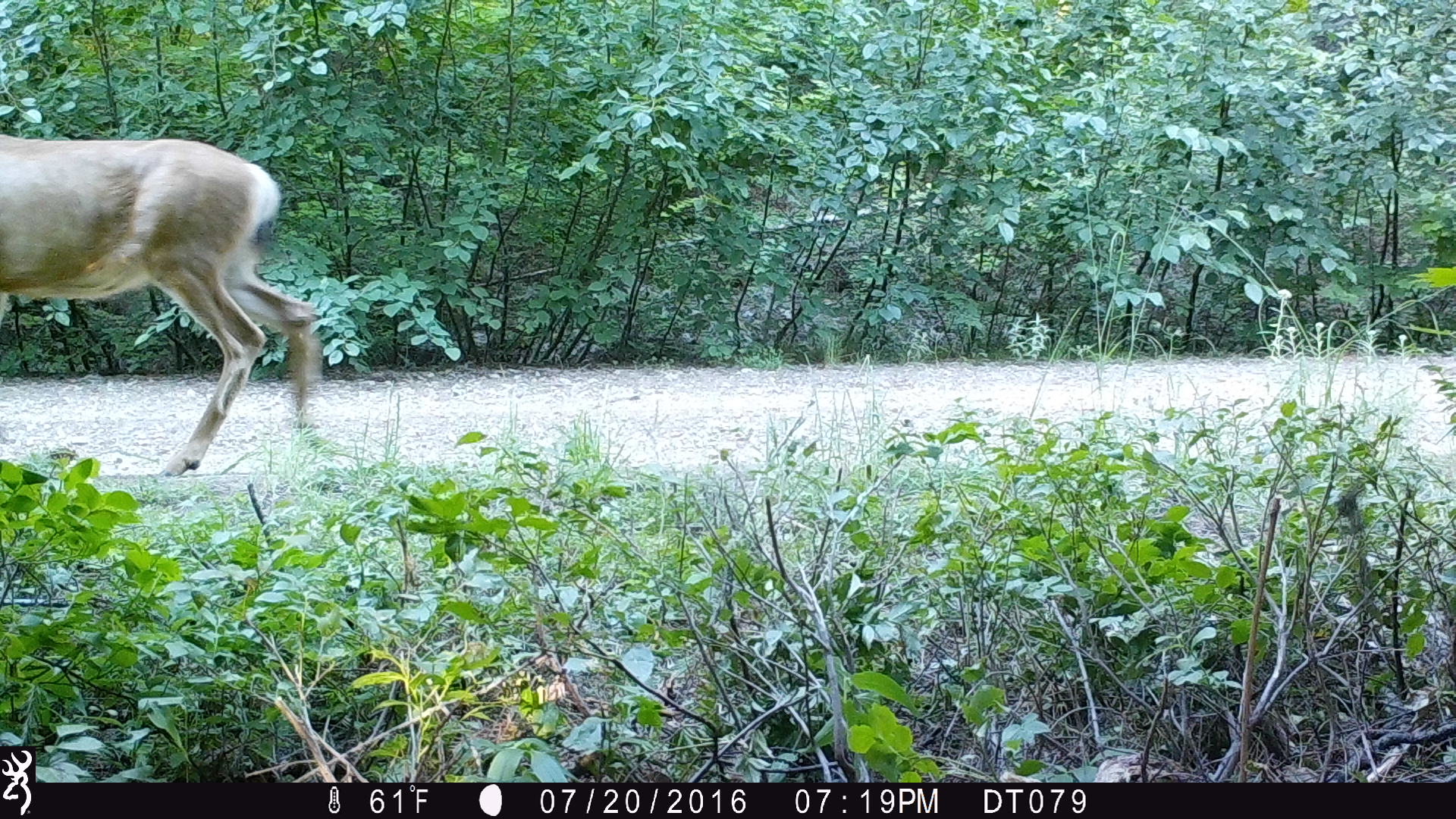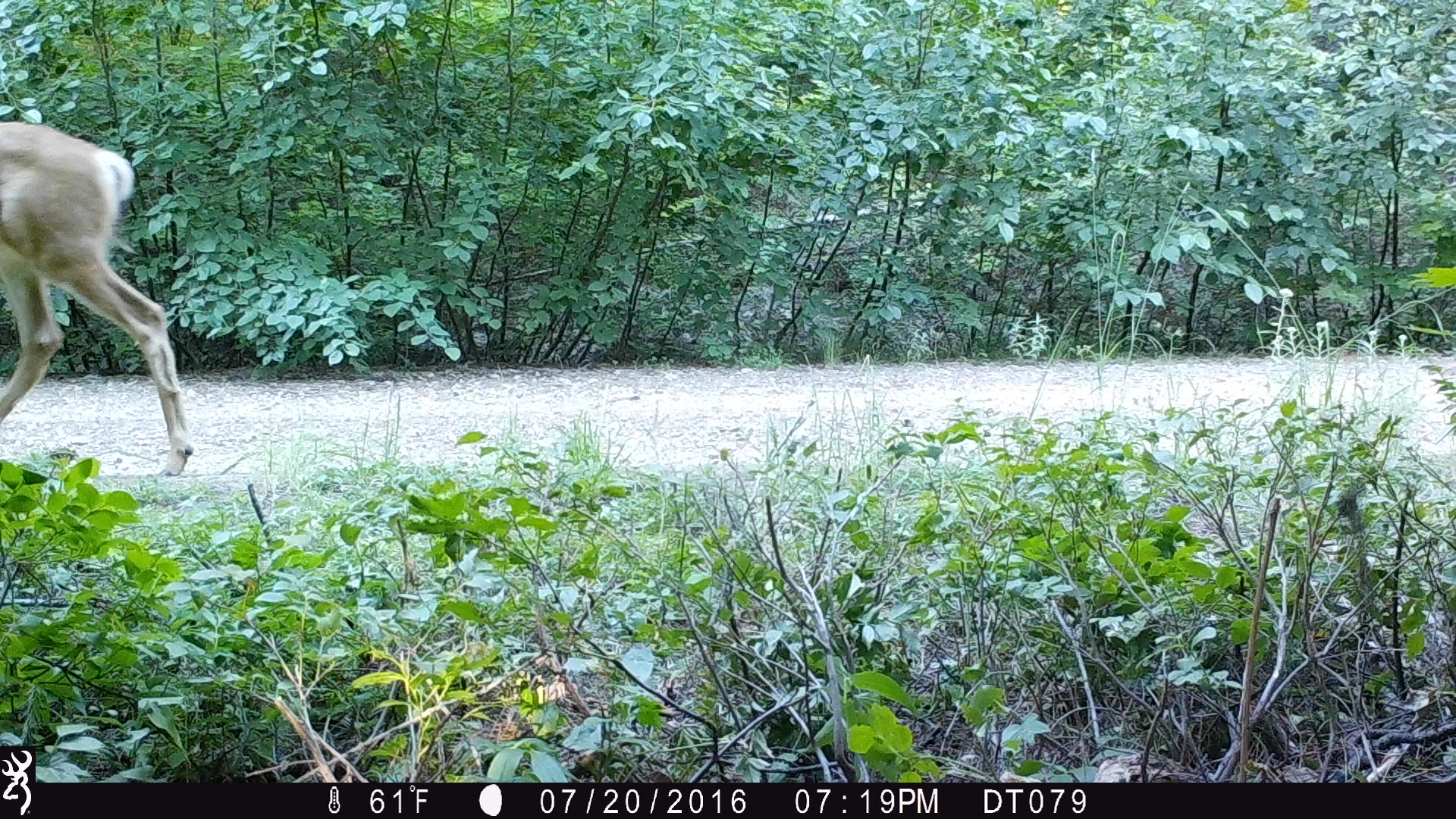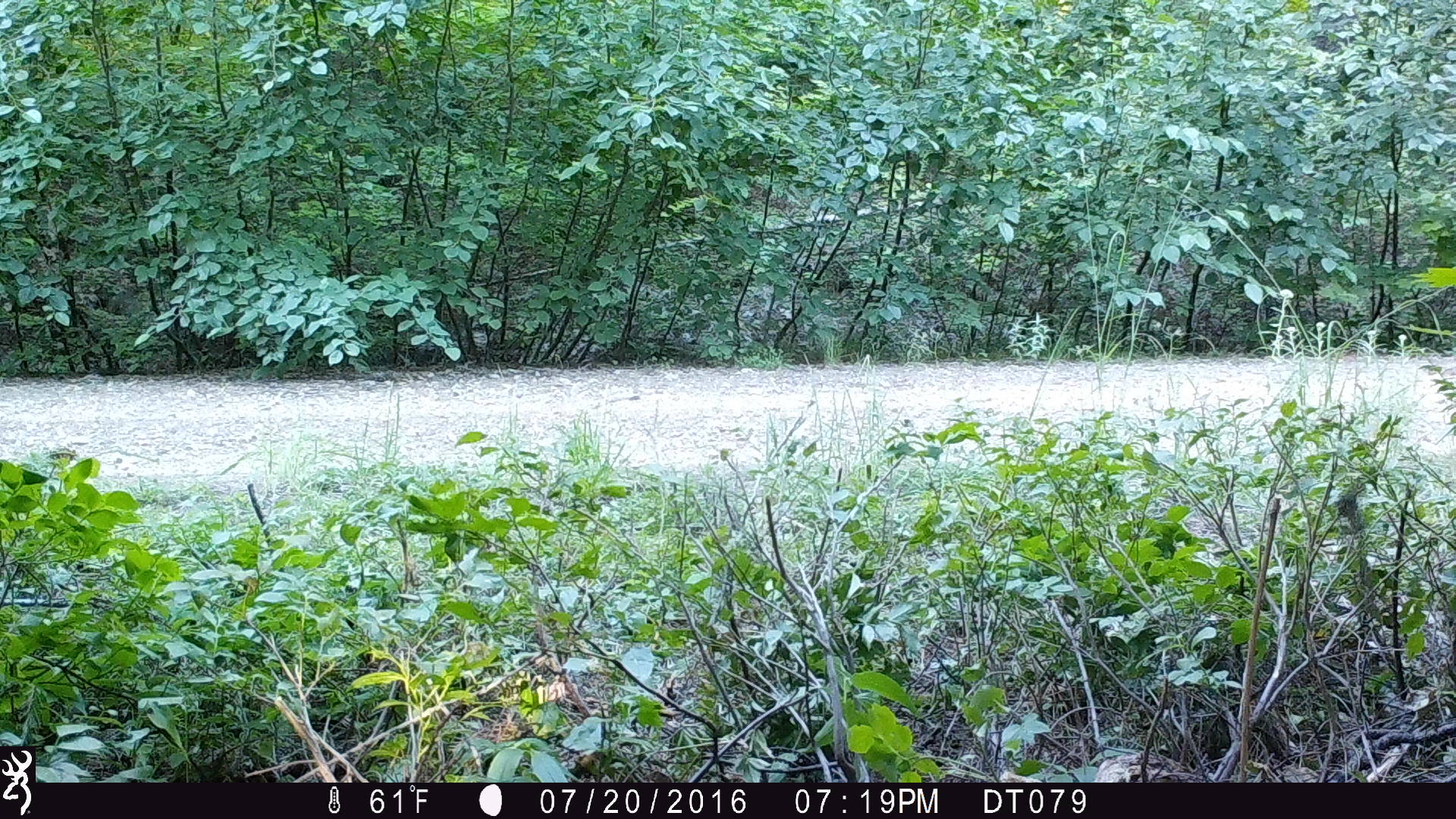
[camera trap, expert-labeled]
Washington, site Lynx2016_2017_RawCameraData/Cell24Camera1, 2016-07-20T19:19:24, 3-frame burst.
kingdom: Animalia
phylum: Chordata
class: Mammalia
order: Artiodactyla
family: Cervidae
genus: Odocoileus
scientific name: Odocoileus hemionus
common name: mule deer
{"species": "Odocoileus hemionus (mule deer)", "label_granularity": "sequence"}